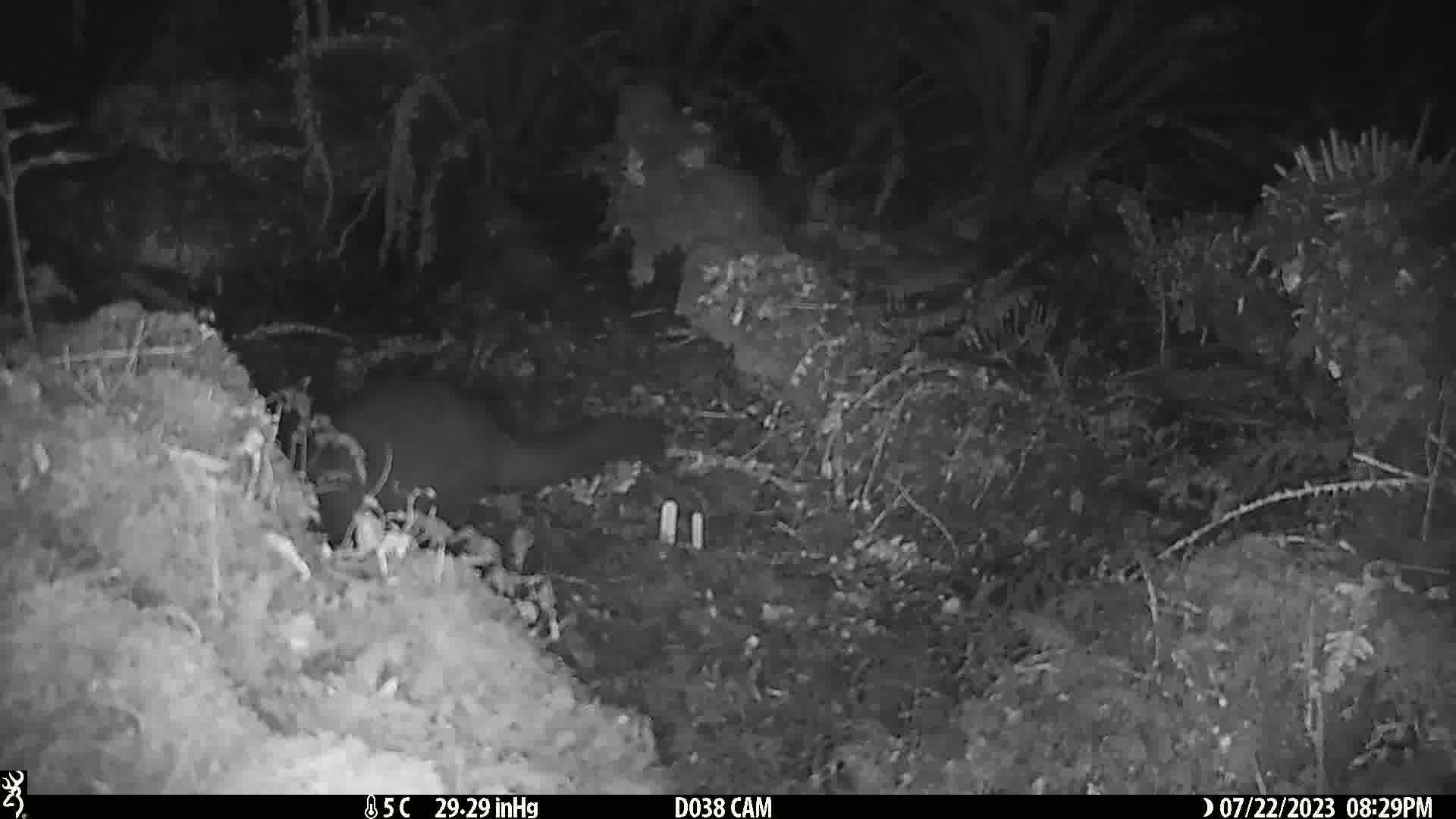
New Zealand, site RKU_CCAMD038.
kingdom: Animalia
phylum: Chordata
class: Mammalia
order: Diprotodontia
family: Phalangeridae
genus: Trichosurus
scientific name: Trichosurus vulpecula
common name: common brushtail possum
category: possum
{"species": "possum (common brushtail possum) (Trichosurus vulpecula)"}